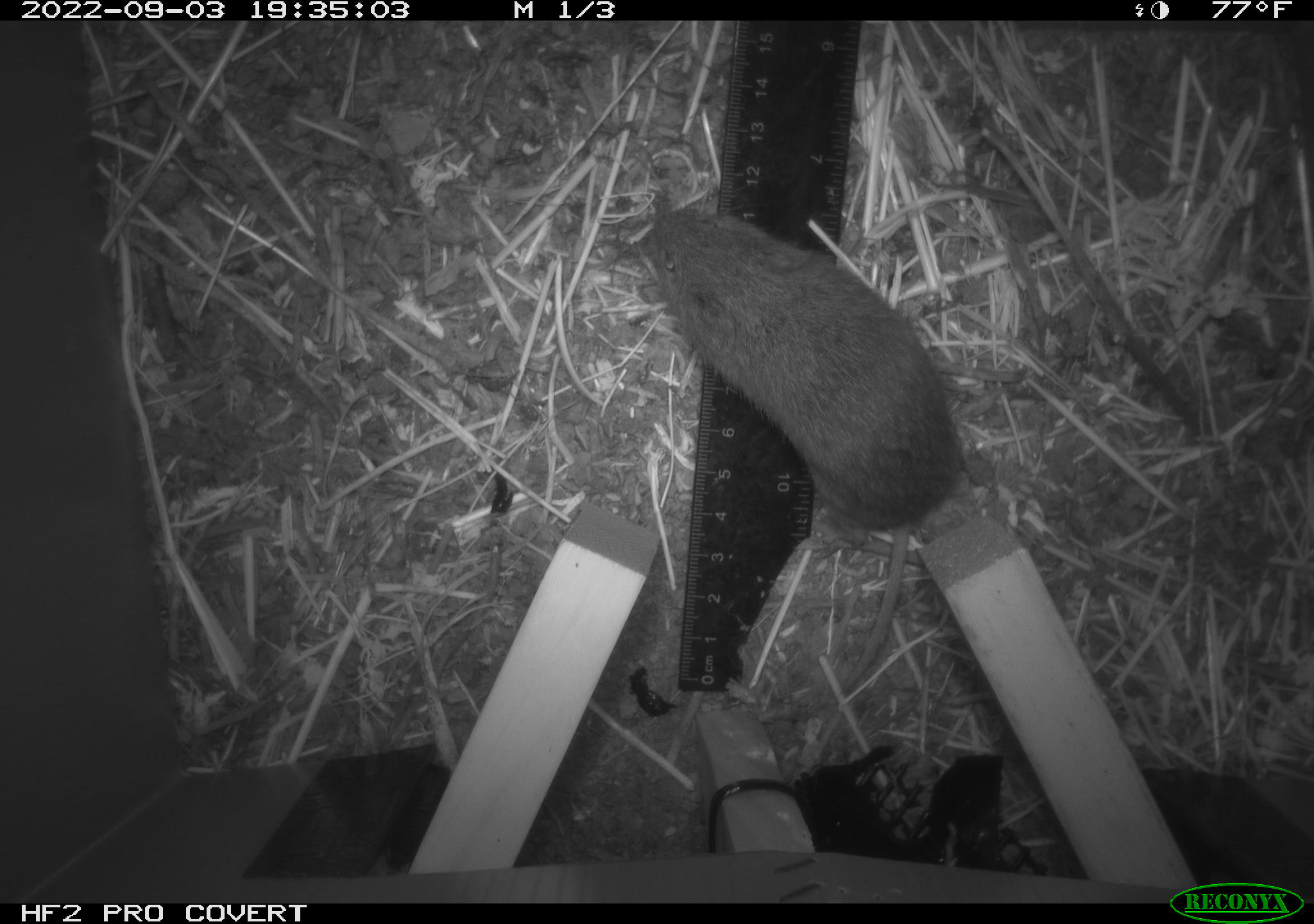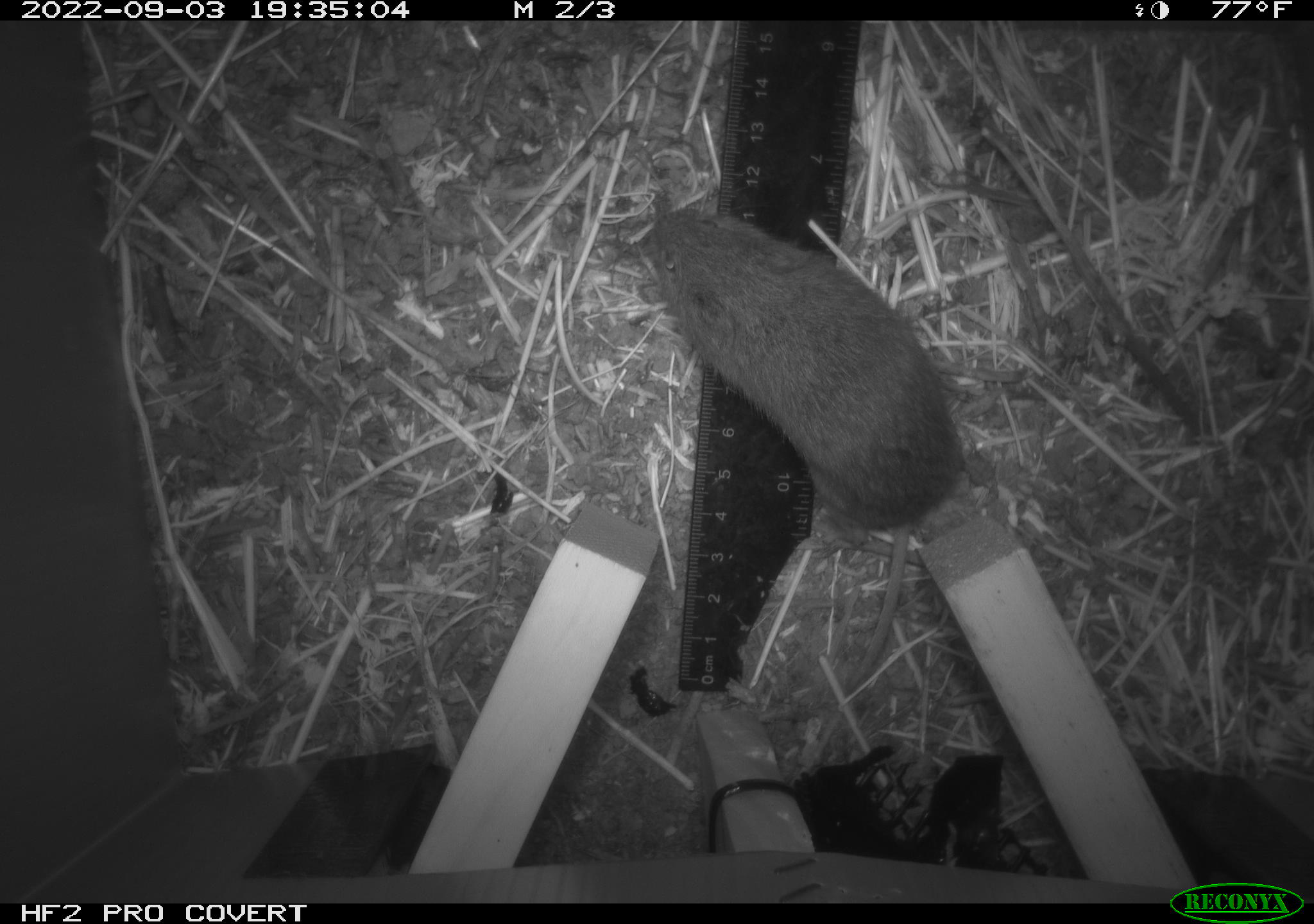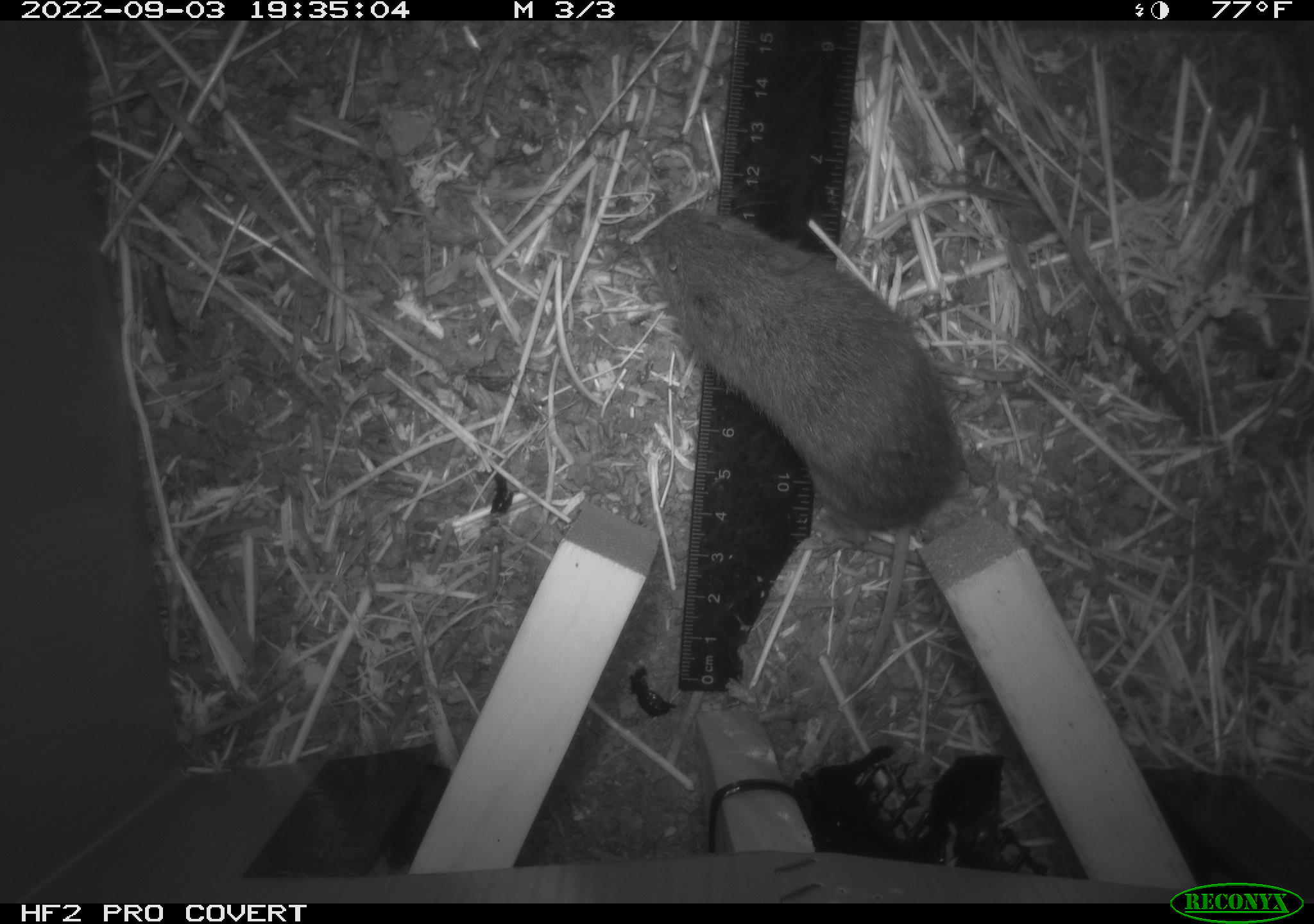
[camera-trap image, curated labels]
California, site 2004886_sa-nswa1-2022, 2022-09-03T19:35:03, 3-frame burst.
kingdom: Animalia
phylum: Chordata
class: Mammalia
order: Rodentia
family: Cricetidae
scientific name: Cricetidae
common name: hamsters, voles, lemmings, and allies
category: cricetidae family